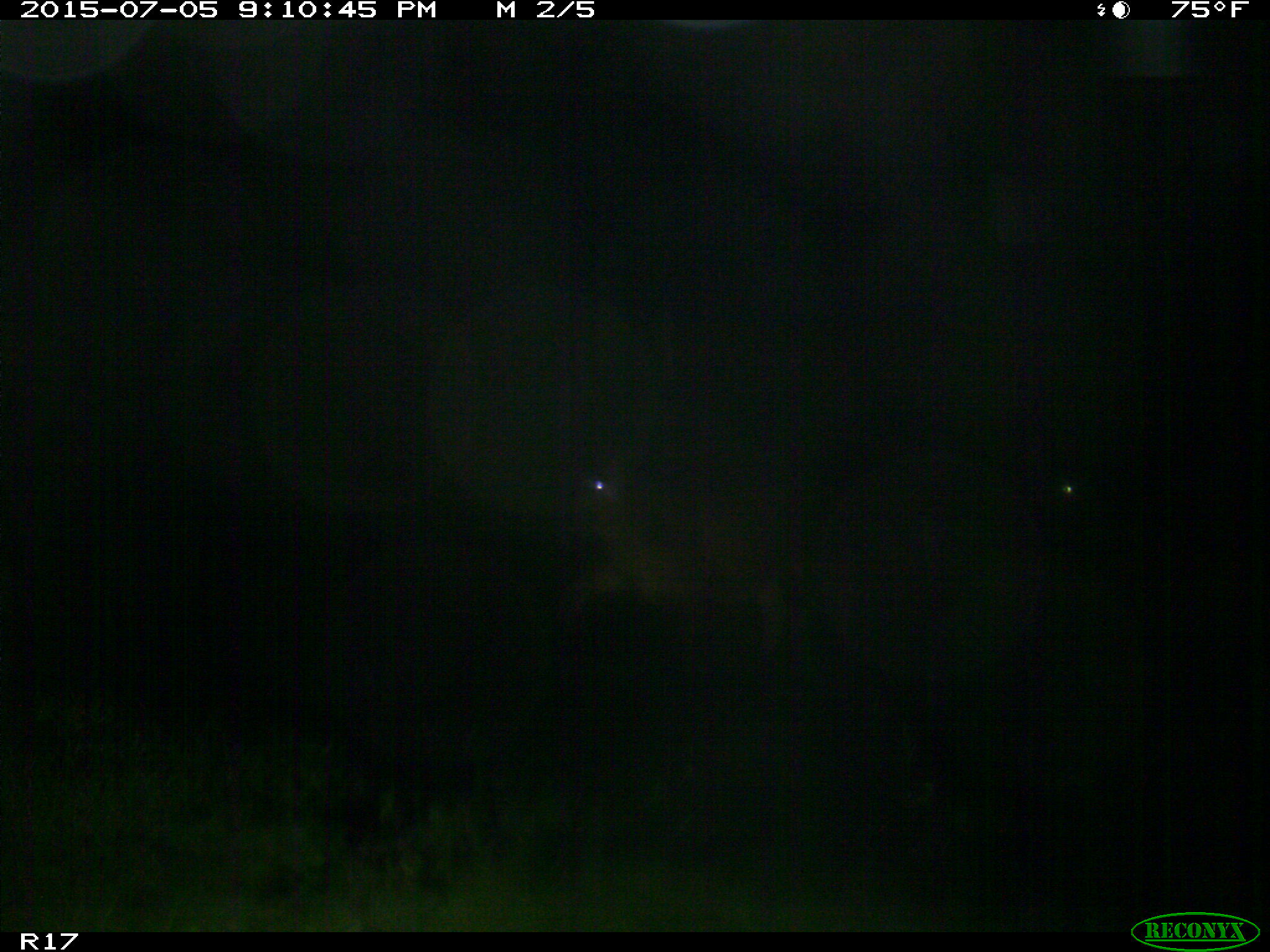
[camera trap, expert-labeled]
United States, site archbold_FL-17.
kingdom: Animalia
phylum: Chordata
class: Mammalia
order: Artiodactyla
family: Bovidae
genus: Bos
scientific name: Bos taurus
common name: domestic cow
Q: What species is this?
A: Bos taurus (domestic cow).